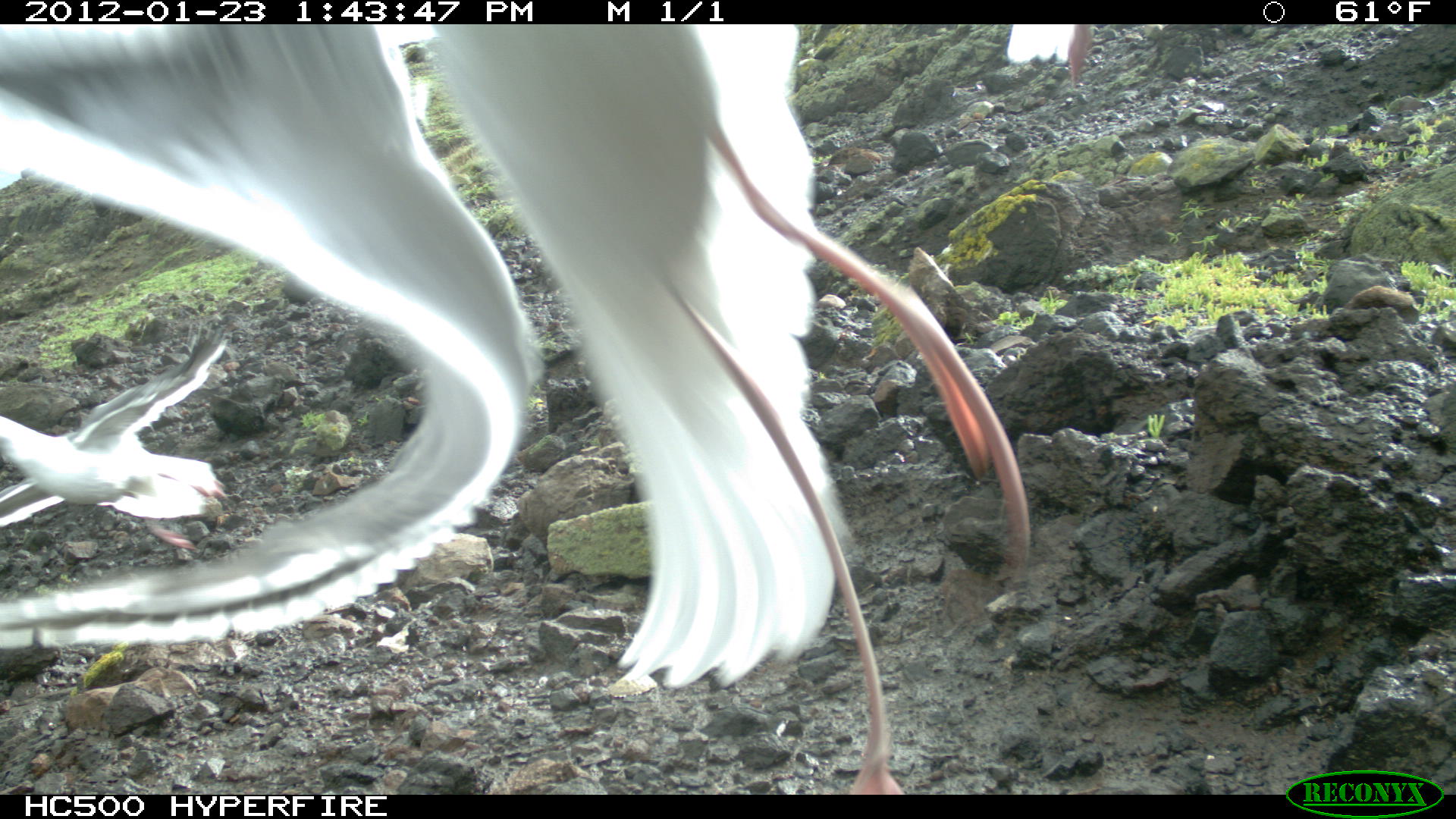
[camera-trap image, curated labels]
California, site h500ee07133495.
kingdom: Animalia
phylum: Chordata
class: Aves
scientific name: Aves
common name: bird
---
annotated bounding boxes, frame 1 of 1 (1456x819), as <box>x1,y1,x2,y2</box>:
bird: <box>0,24,1031,795</box>; <box>0,323,228,550</box>; <box>1006,24,1092,86</box>